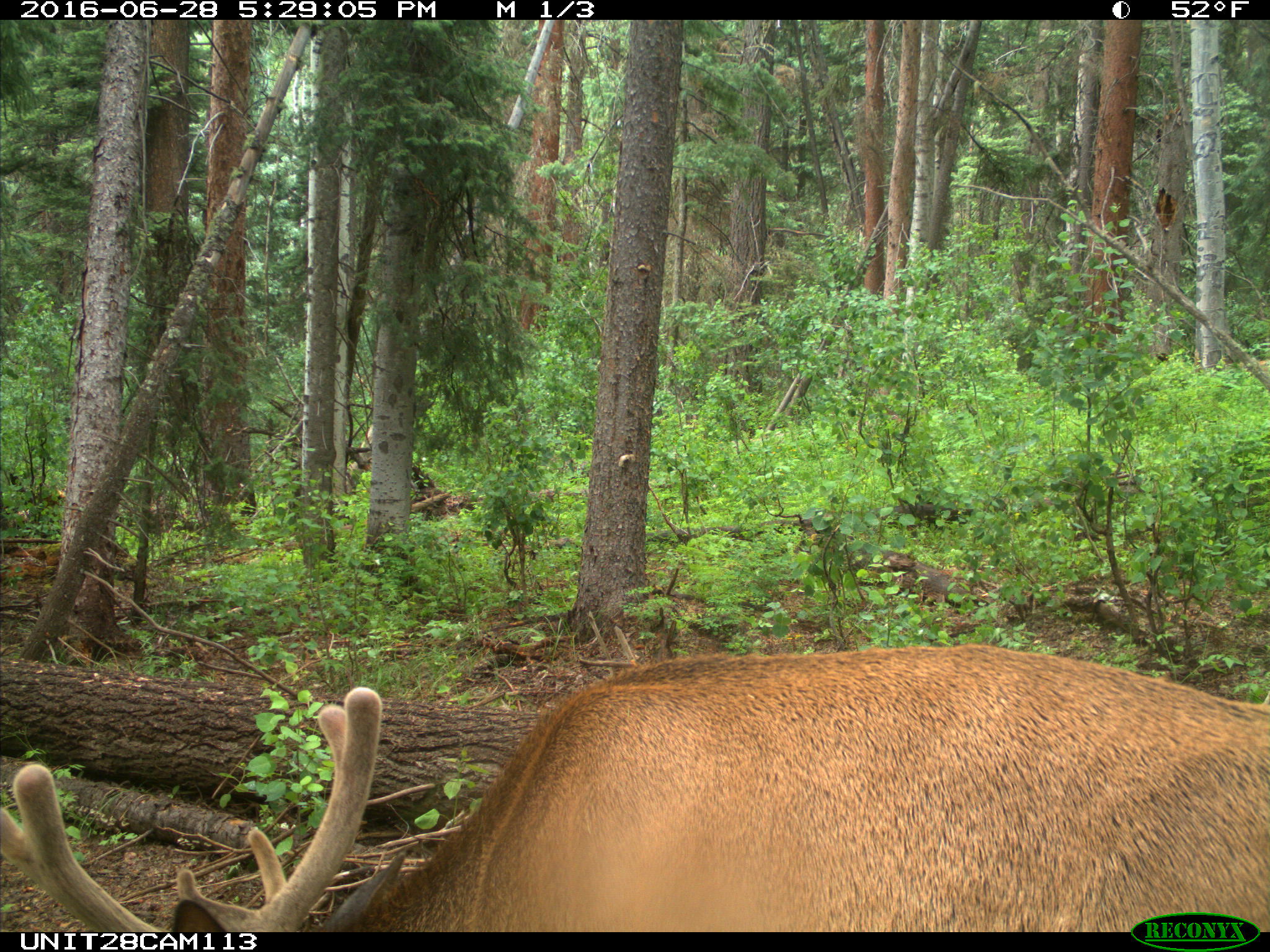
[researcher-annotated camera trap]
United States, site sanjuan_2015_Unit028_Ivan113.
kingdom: Animalia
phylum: Chordata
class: Mammalia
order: Artiodactyla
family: Cervidae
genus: Cervus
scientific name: Cervus elaphus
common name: red deer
Cervus elaphus (red deer).